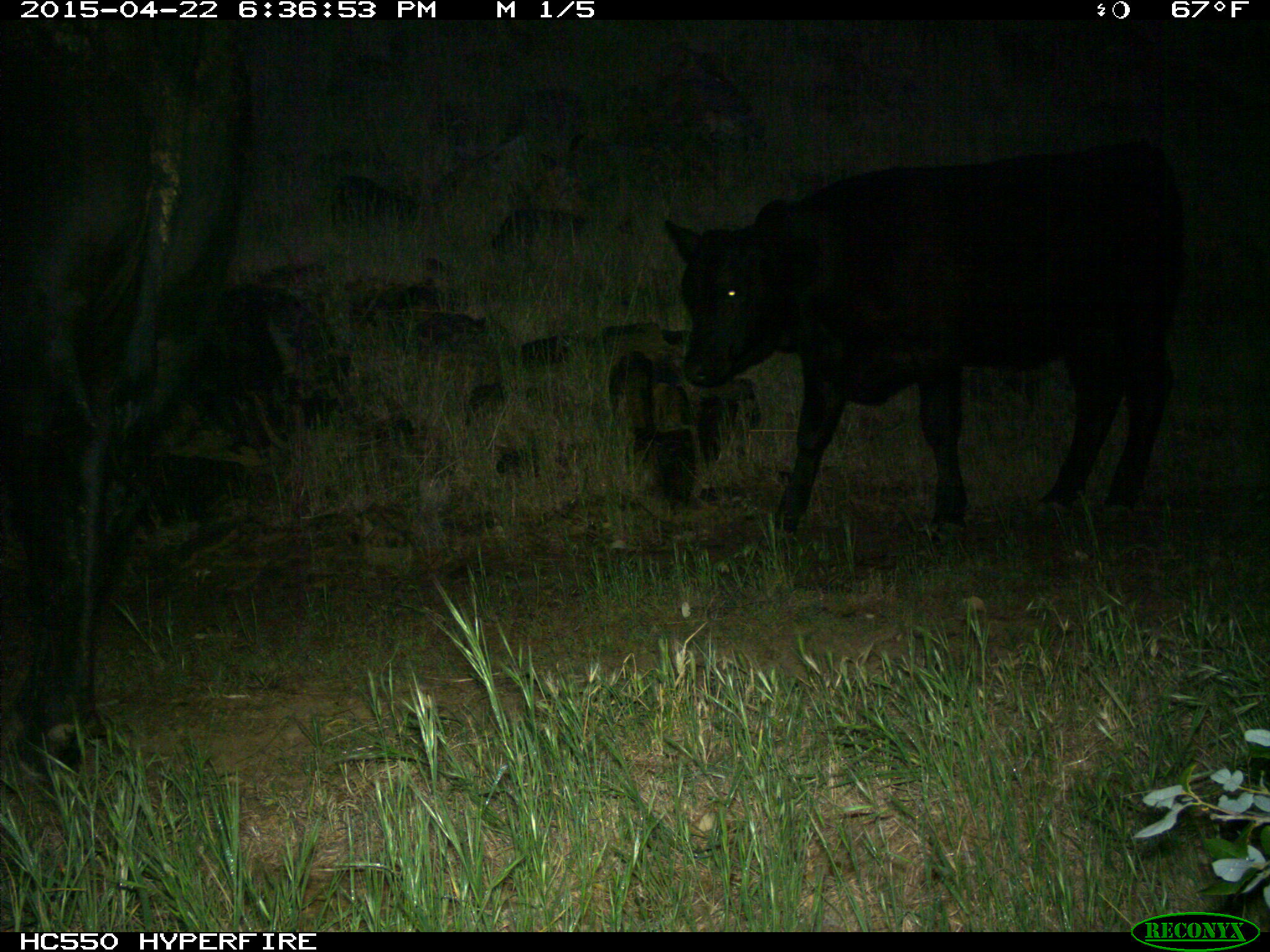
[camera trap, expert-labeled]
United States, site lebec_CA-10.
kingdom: Animalia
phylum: Chordata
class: Mammalia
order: Artiodactyla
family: Bovidae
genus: Bos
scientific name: Bos taurus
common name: domestic cow